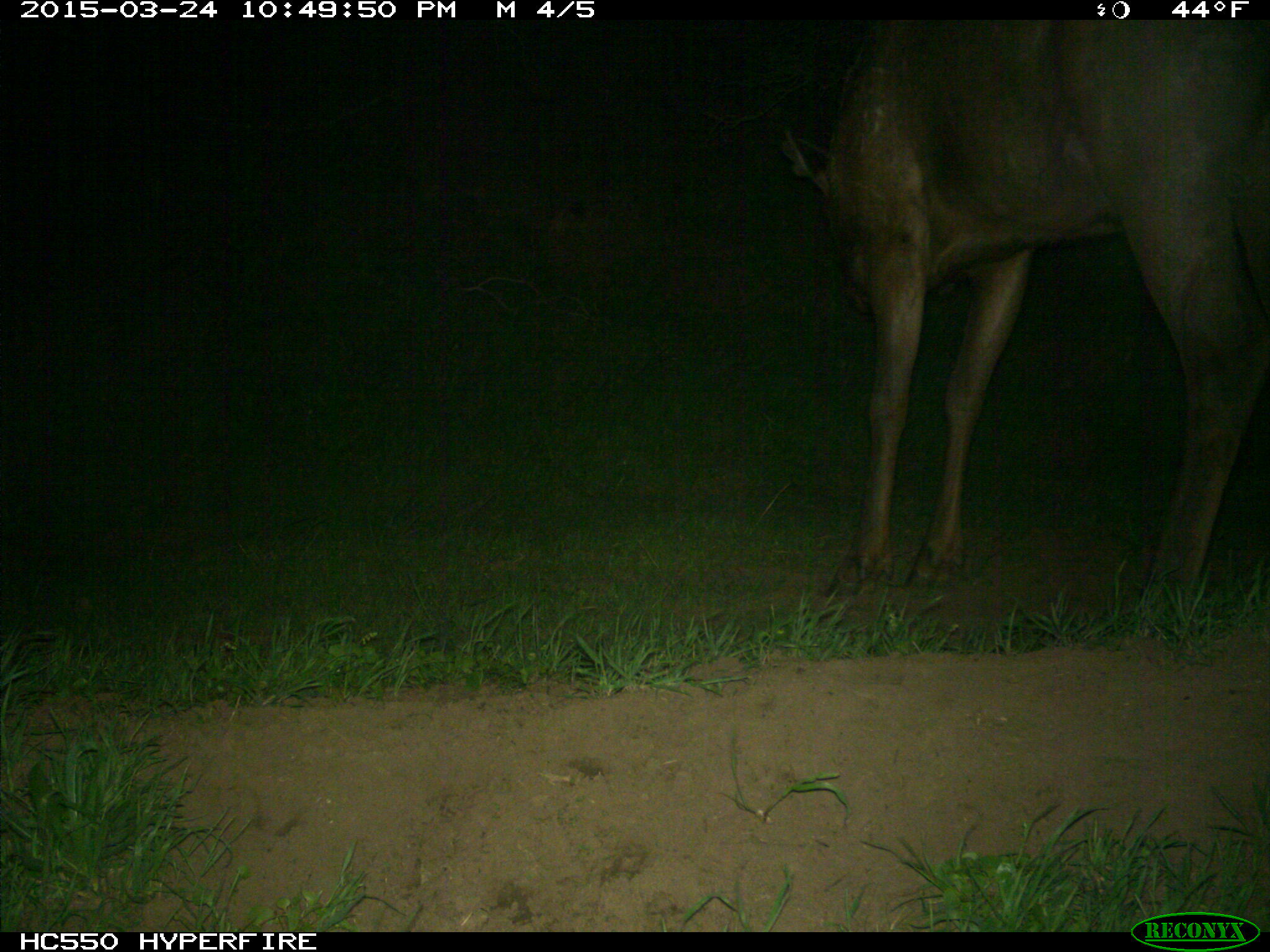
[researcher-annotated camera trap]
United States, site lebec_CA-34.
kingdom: Animalia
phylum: Chordata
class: Mammalia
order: Artiodactyla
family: Cervidae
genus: Cervus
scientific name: Cervus canadensis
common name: elk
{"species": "Cervus canadensis (elk)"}